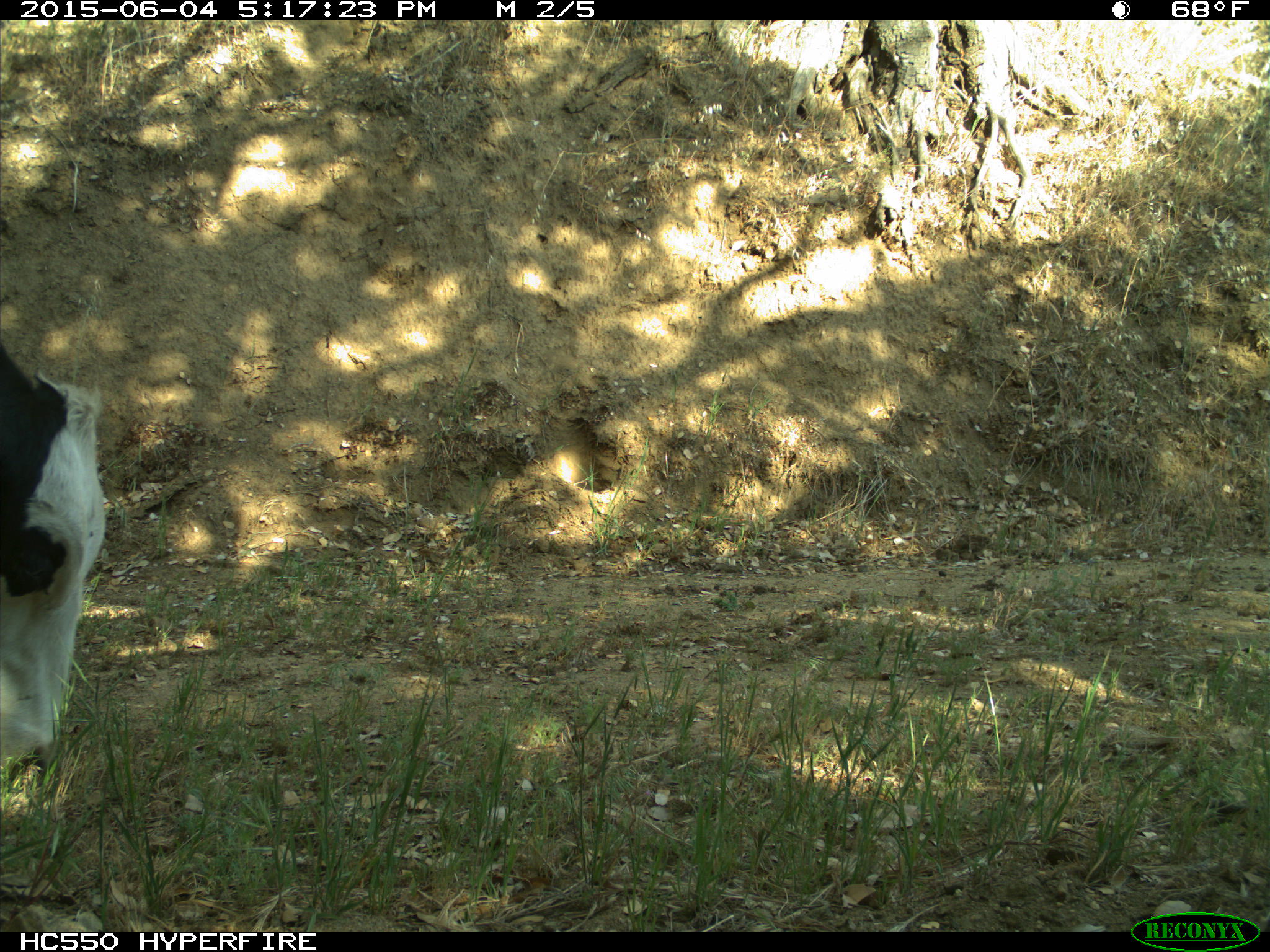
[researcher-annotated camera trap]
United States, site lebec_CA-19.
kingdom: Animalia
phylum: Chordata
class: Mammalia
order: Artiodactyla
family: Bovidae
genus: Bos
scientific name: Bos taurus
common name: domestic cow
Bos taurus (domestic cow).